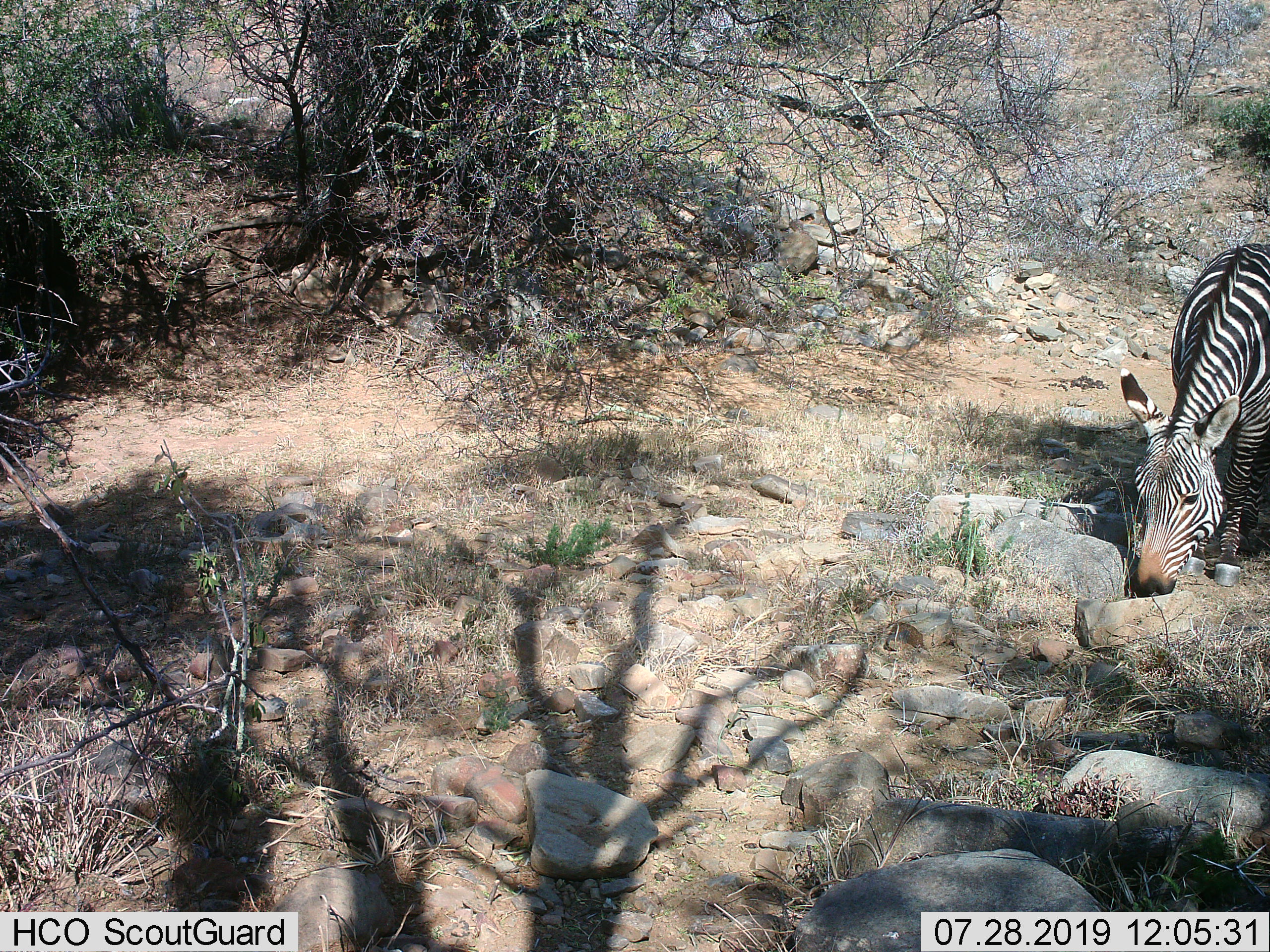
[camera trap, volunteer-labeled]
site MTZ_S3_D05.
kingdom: Animalia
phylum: Chordata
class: Mammalia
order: Perissodactyla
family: Equidae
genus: Equus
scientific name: Equus zebra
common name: mountain zebra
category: zebramountain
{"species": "zebramountain (mountain zebra) (Equus zebra)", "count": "1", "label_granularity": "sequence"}